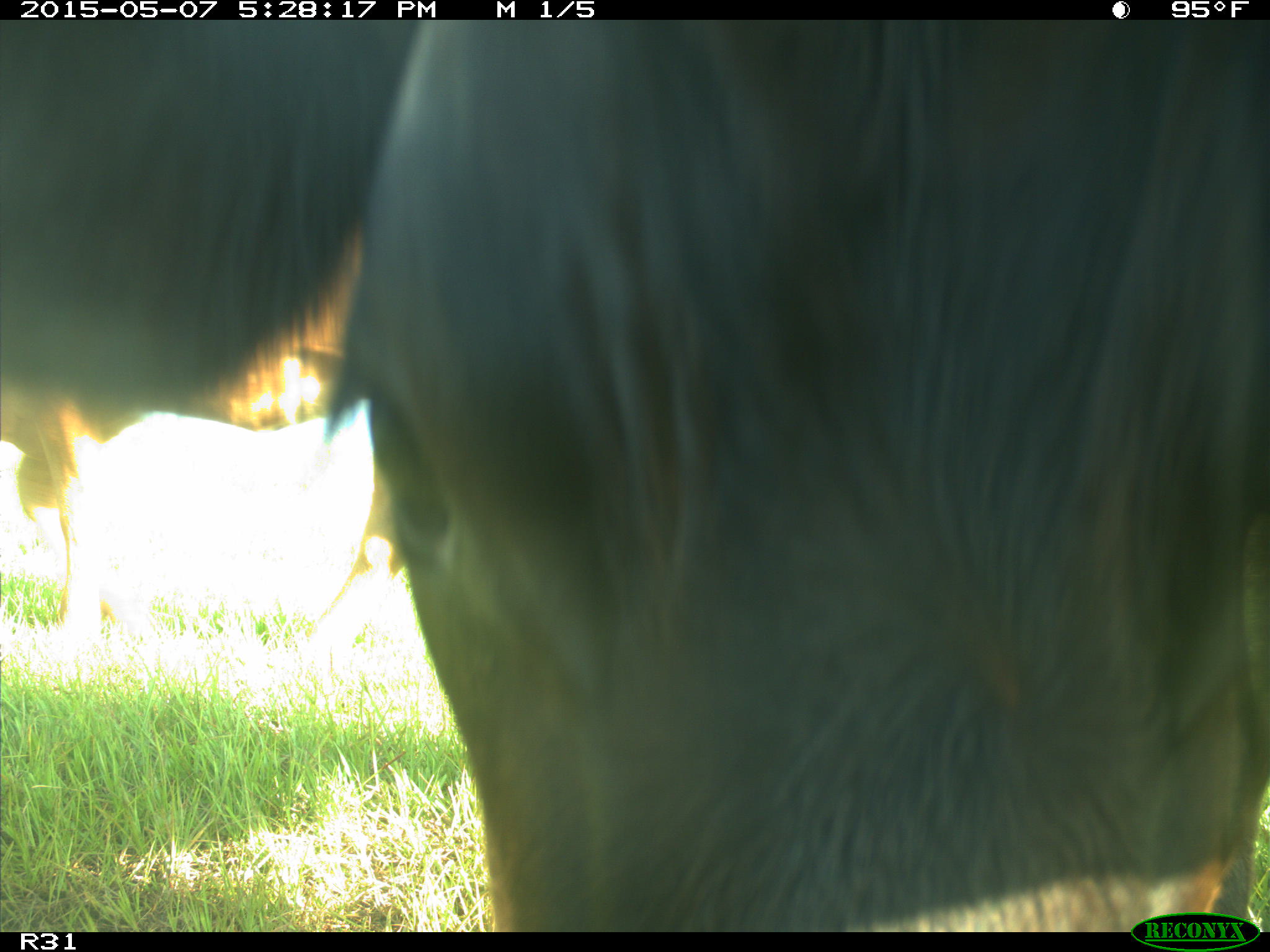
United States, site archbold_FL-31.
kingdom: Animalia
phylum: Chordata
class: Mammalia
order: Artiodactyla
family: Bovidae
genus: Bos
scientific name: Bos taurus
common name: domestic cow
Bos taurus (domestic cow).